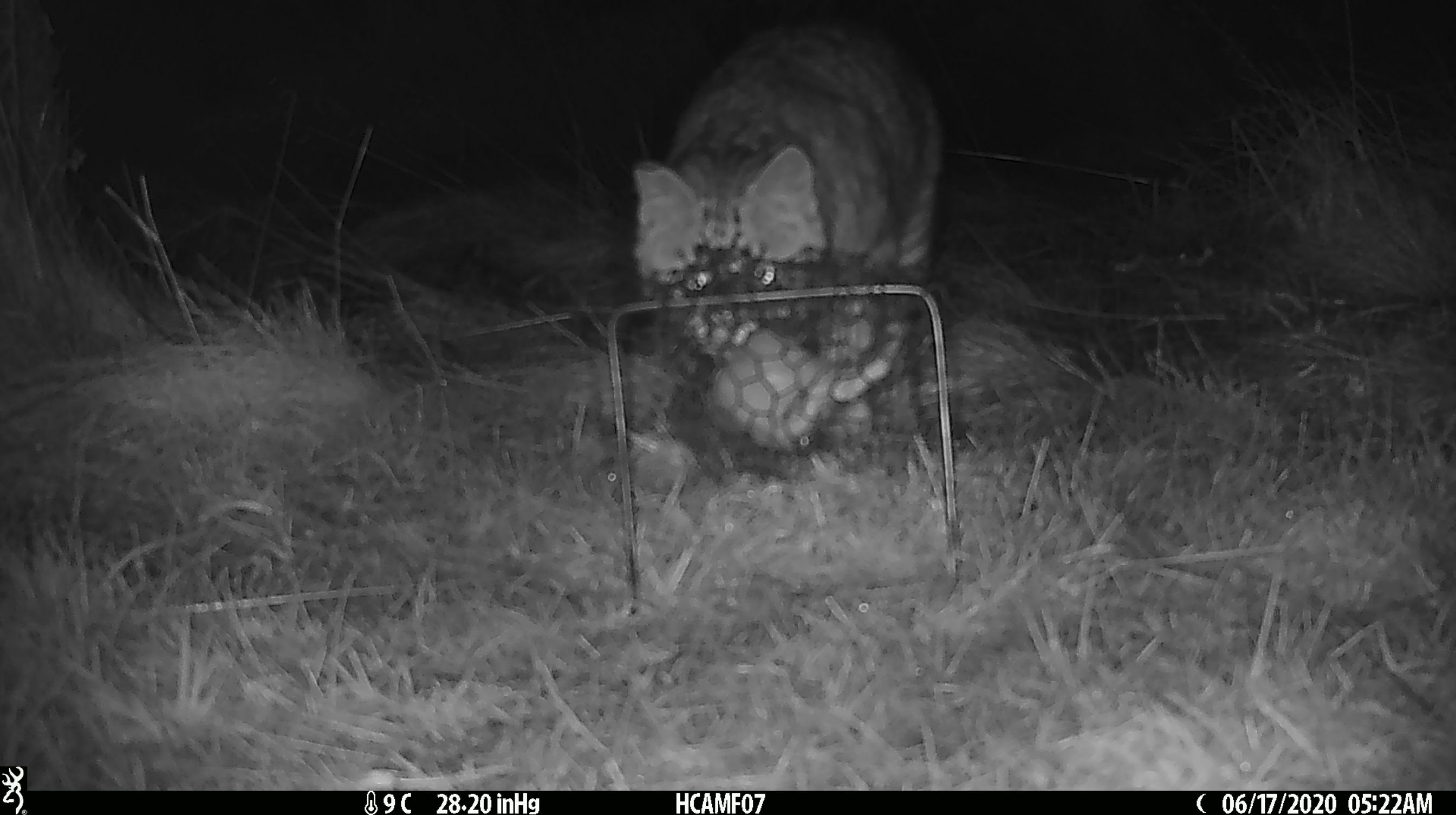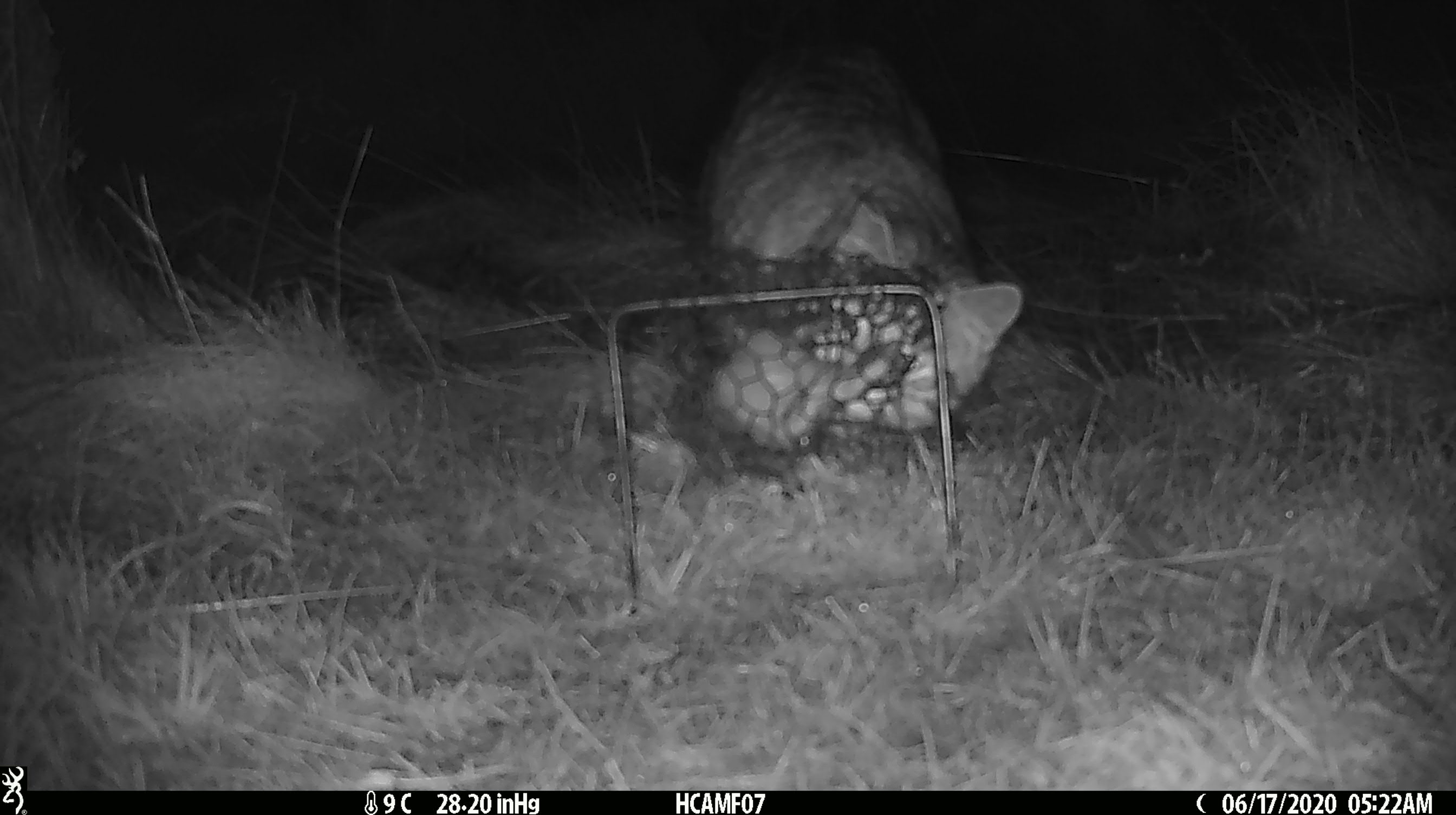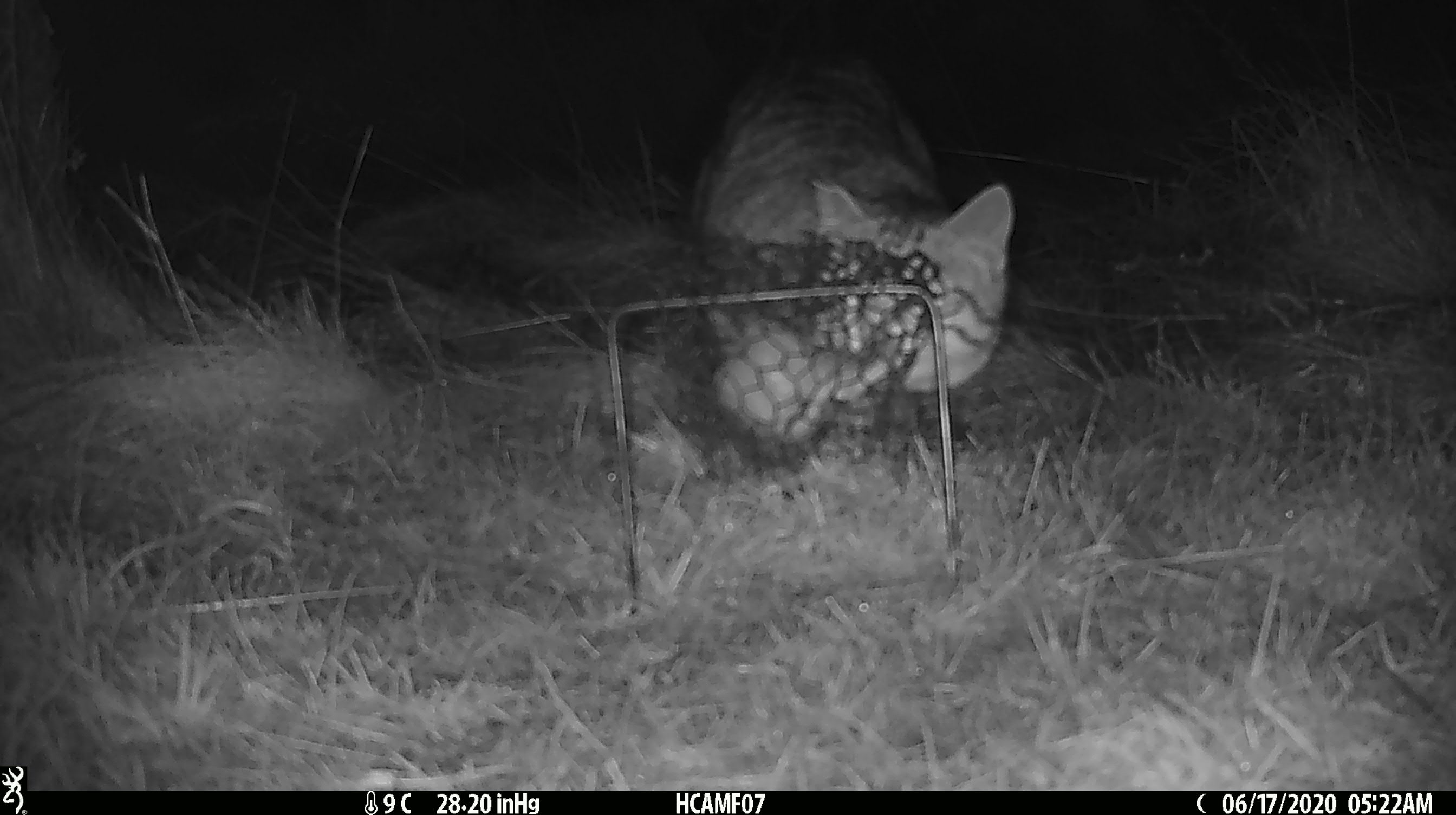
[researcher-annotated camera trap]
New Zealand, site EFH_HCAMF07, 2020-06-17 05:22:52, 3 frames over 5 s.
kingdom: Animalia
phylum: Chordata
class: Mammalia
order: Carnivora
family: Felidae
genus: Felis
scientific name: Felis catus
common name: domestic cat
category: cat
Cat (domestic cat) (Felis catus).